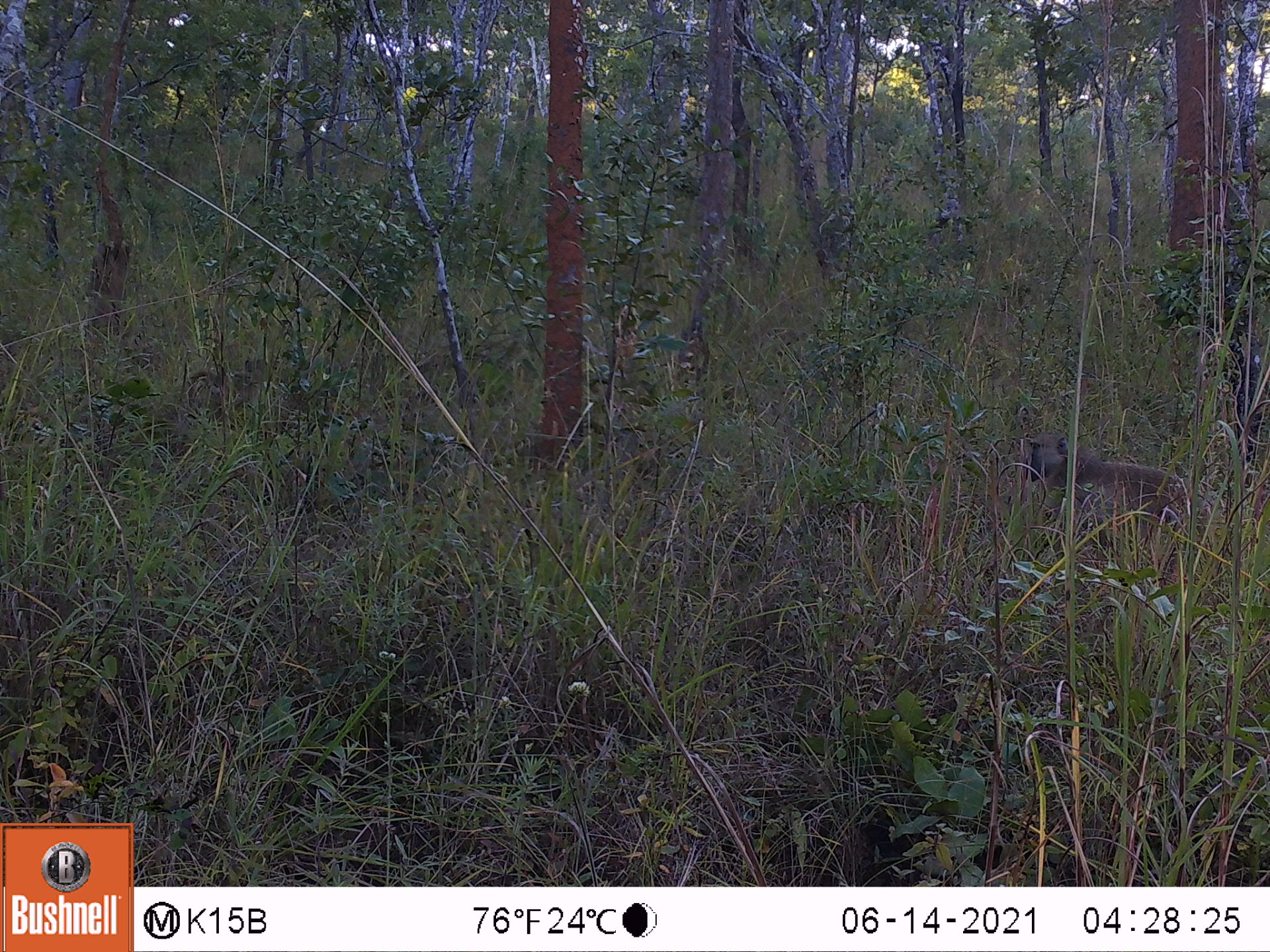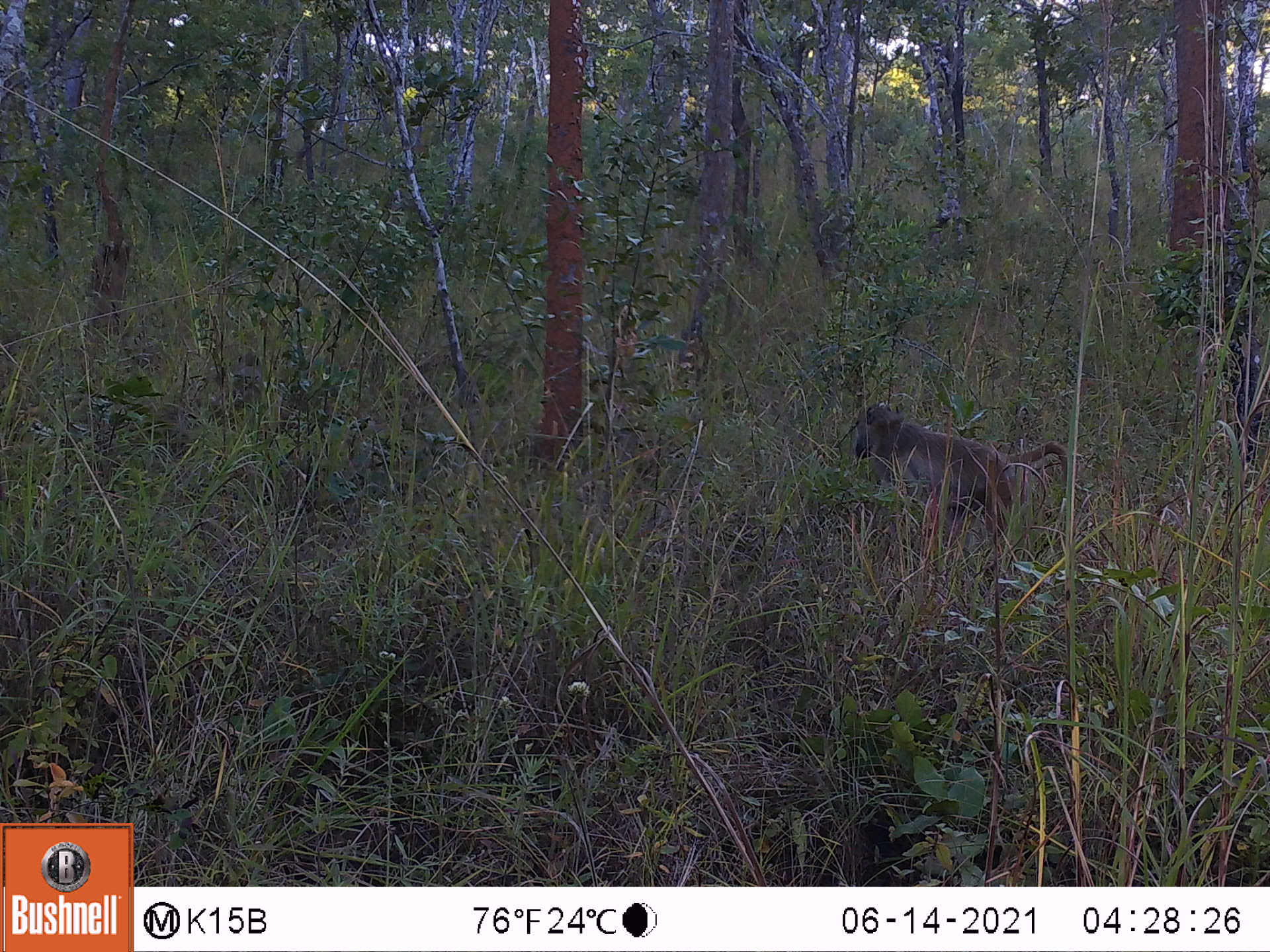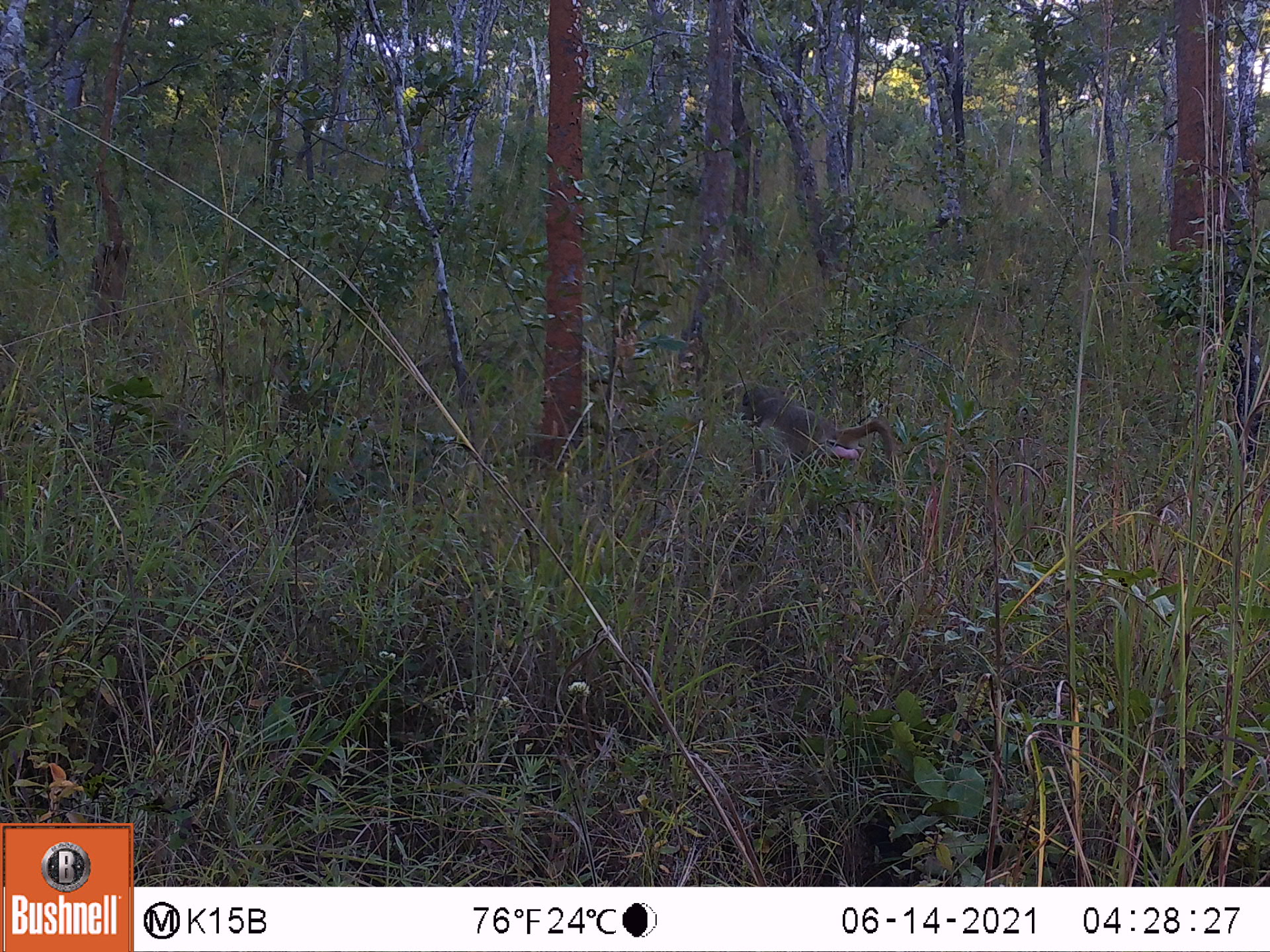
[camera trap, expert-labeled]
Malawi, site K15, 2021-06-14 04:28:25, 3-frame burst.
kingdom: Animalia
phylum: Chordata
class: Mammalia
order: Primates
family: Cercopithecidae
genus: Papio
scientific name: Papio cynocephalus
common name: yellow baboon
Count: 1.